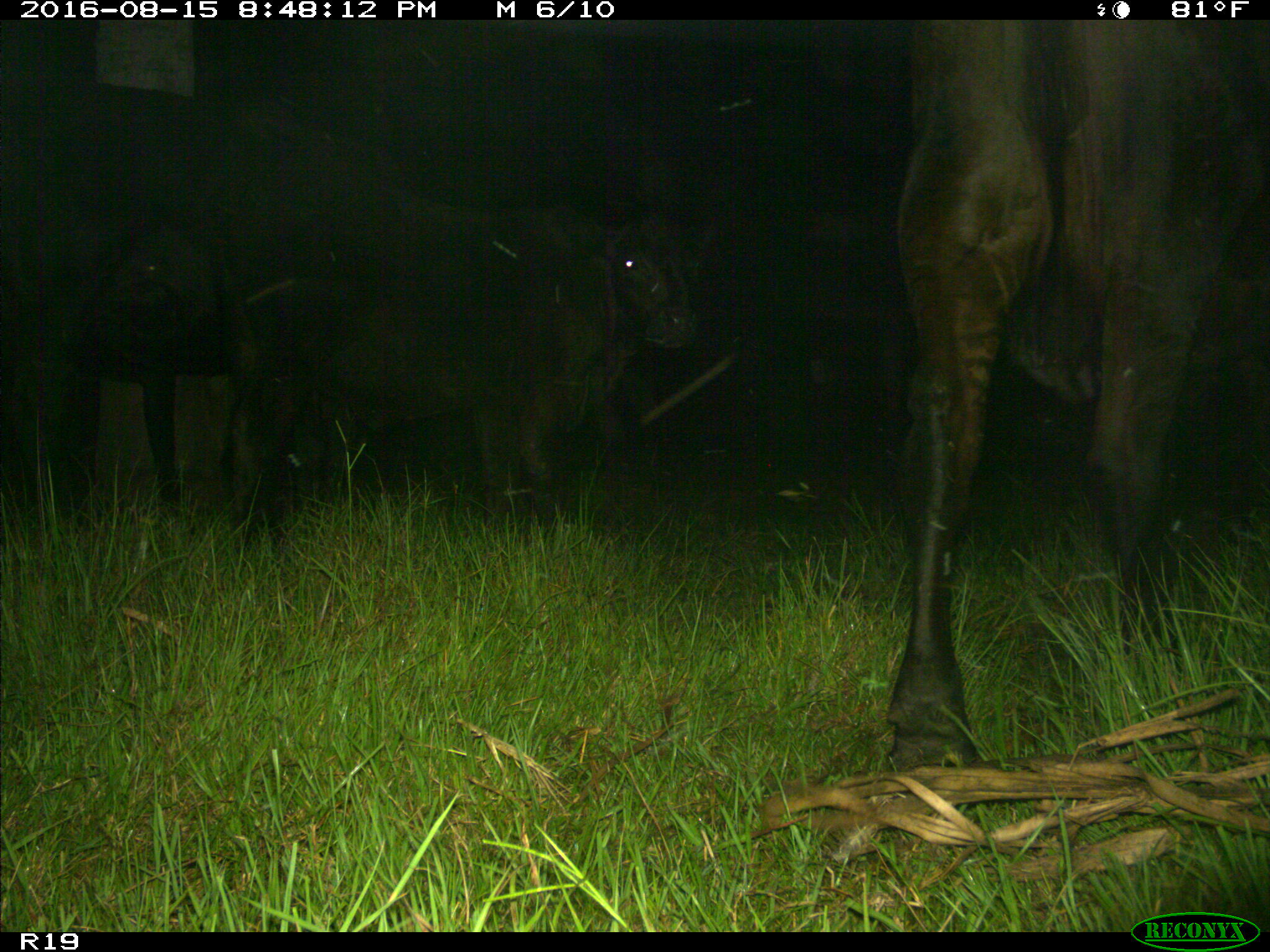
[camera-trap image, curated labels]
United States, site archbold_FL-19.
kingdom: Animalia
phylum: Chordata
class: Mammalia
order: Artiodactyla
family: Bovidae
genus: Bos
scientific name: Bos taurus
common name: domestic cow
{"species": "Bos taurus (domestic cow)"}